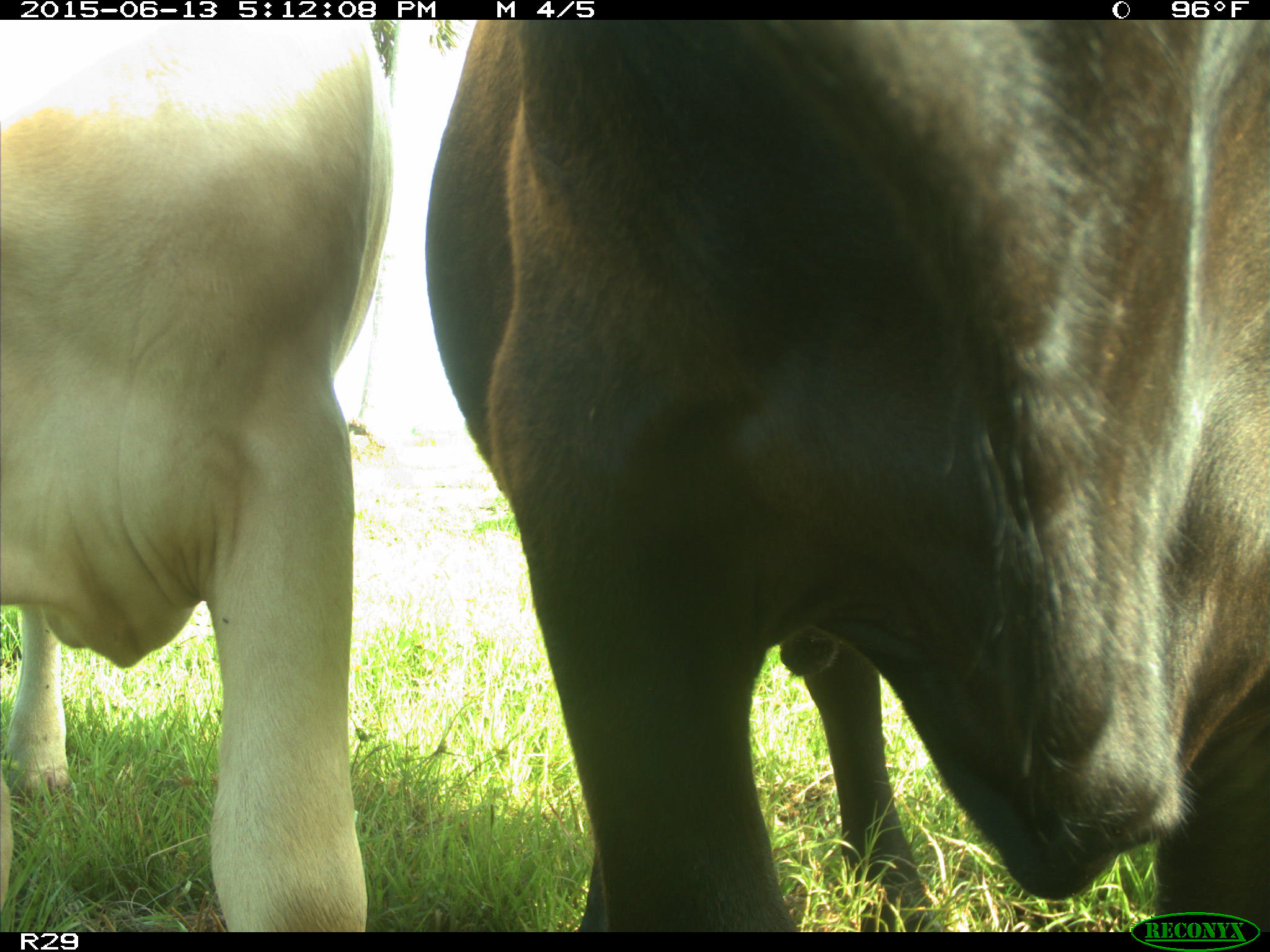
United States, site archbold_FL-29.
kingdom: Animalia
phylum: Chordata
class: Mammalia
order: Artiodactyla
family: Bovidae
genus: Bos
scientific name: Bos taurus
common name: domestic cow